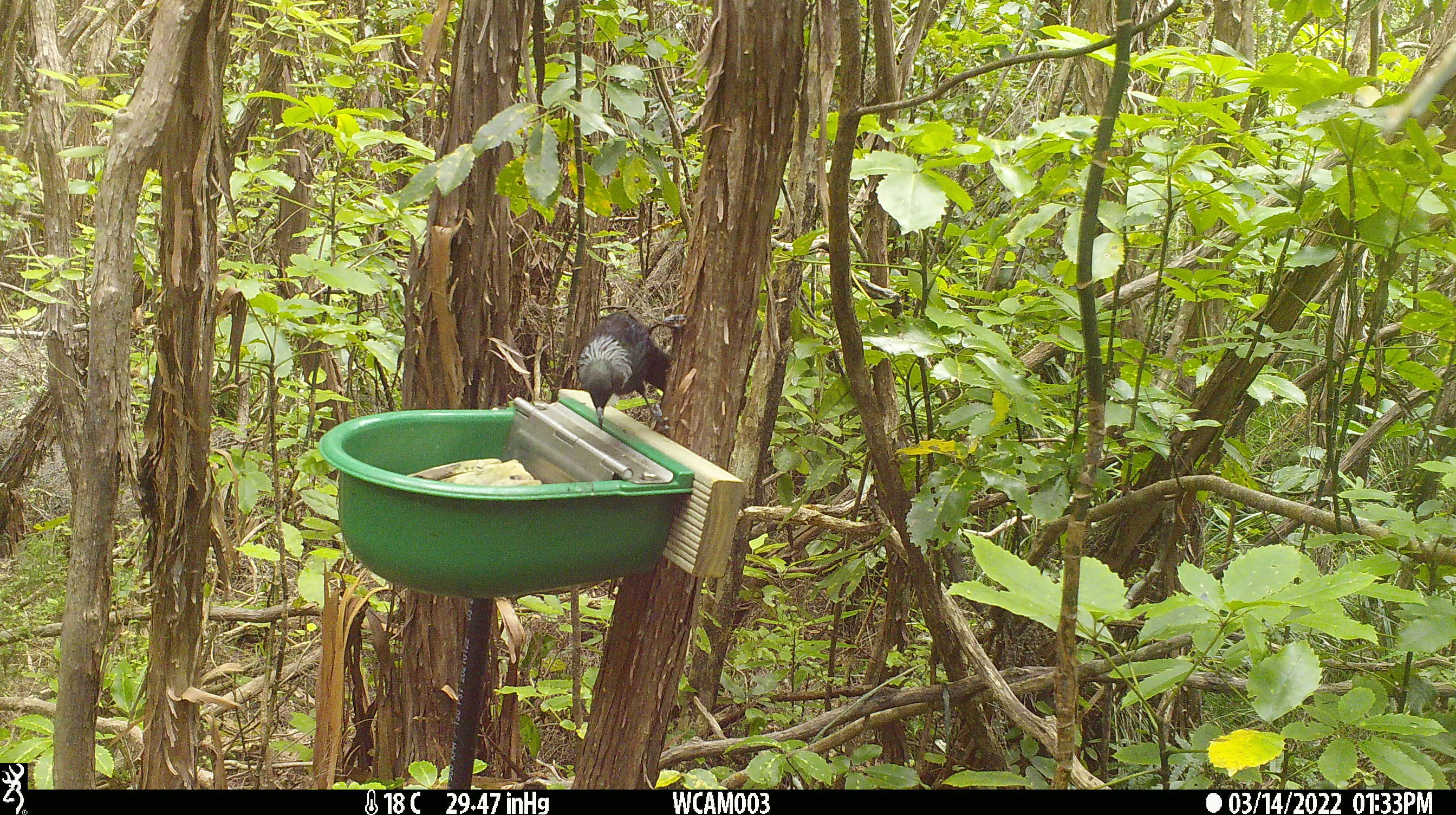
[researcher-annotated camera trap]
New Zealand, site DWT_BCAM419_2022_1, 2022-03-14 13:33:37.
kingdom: Animalia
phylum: Chordata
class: Aves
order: Passeriformes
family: Meliphagidae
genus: Prosthemadera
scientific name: Prosthemadera novaeseelandiae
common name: tui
Tui (Prosthemadera novaeseelandiae).